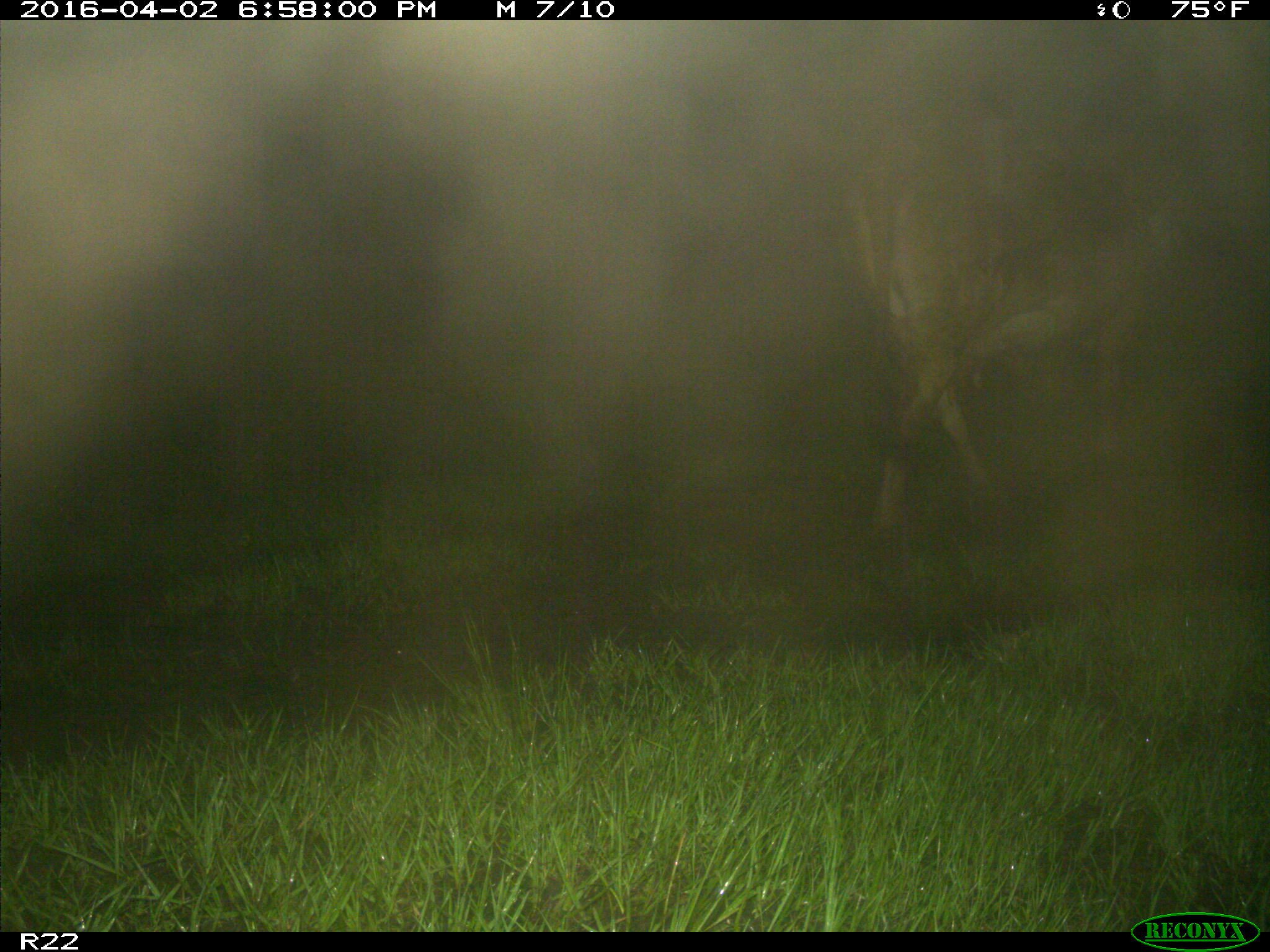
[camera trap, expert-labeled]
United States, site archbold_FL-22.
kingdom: Animalia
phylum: Chordata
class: Mammalia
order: Artiodactyla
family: Bovidae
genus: Bos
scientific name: Bos taurus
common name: domestic cow